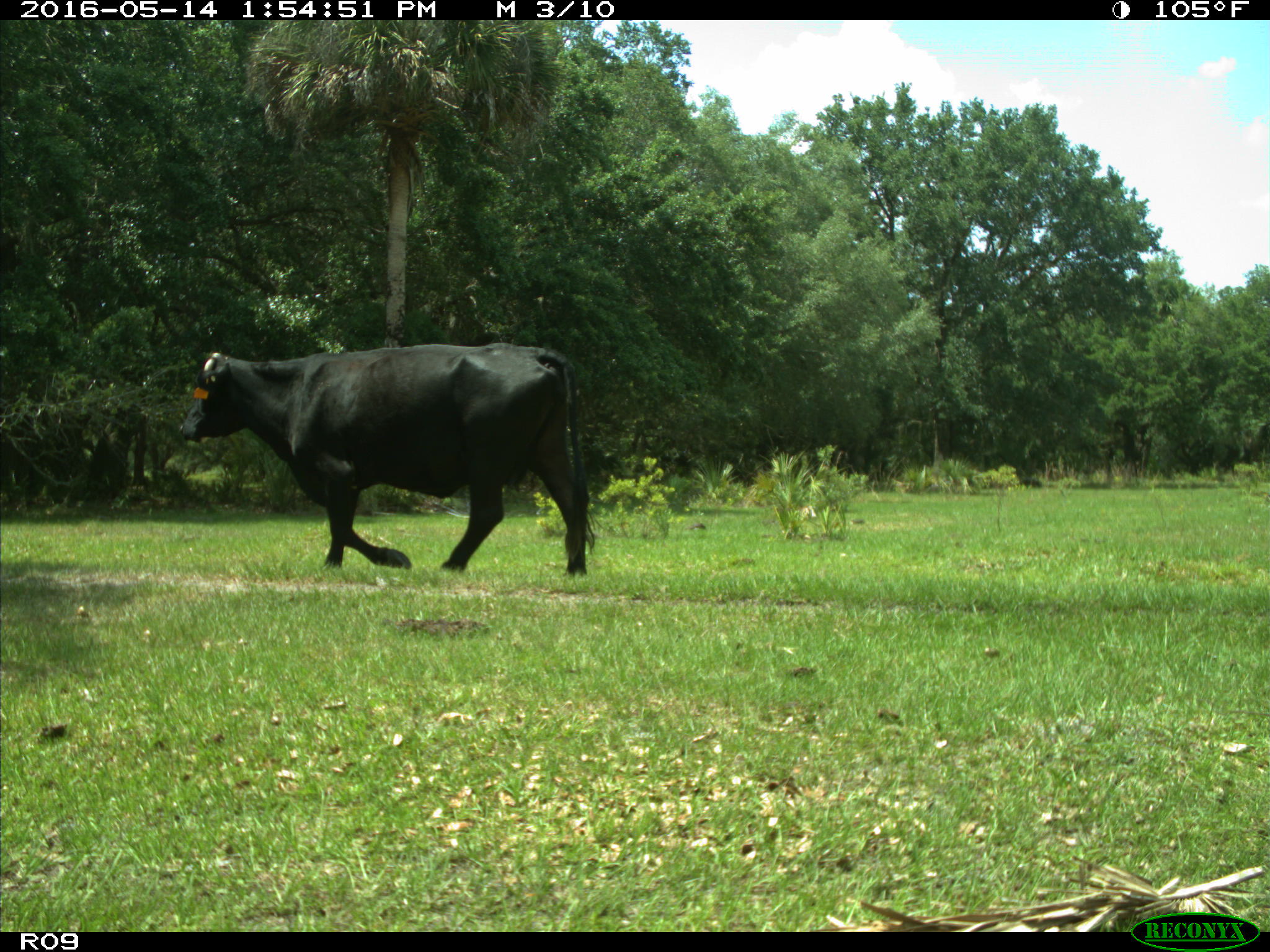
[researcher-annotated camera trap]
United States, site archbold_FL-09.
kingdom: Animalia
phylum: Chordata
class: Mammalia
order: Artiodactyla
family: Bovidae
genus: Bos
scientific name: Bos taurus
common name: domestic cow